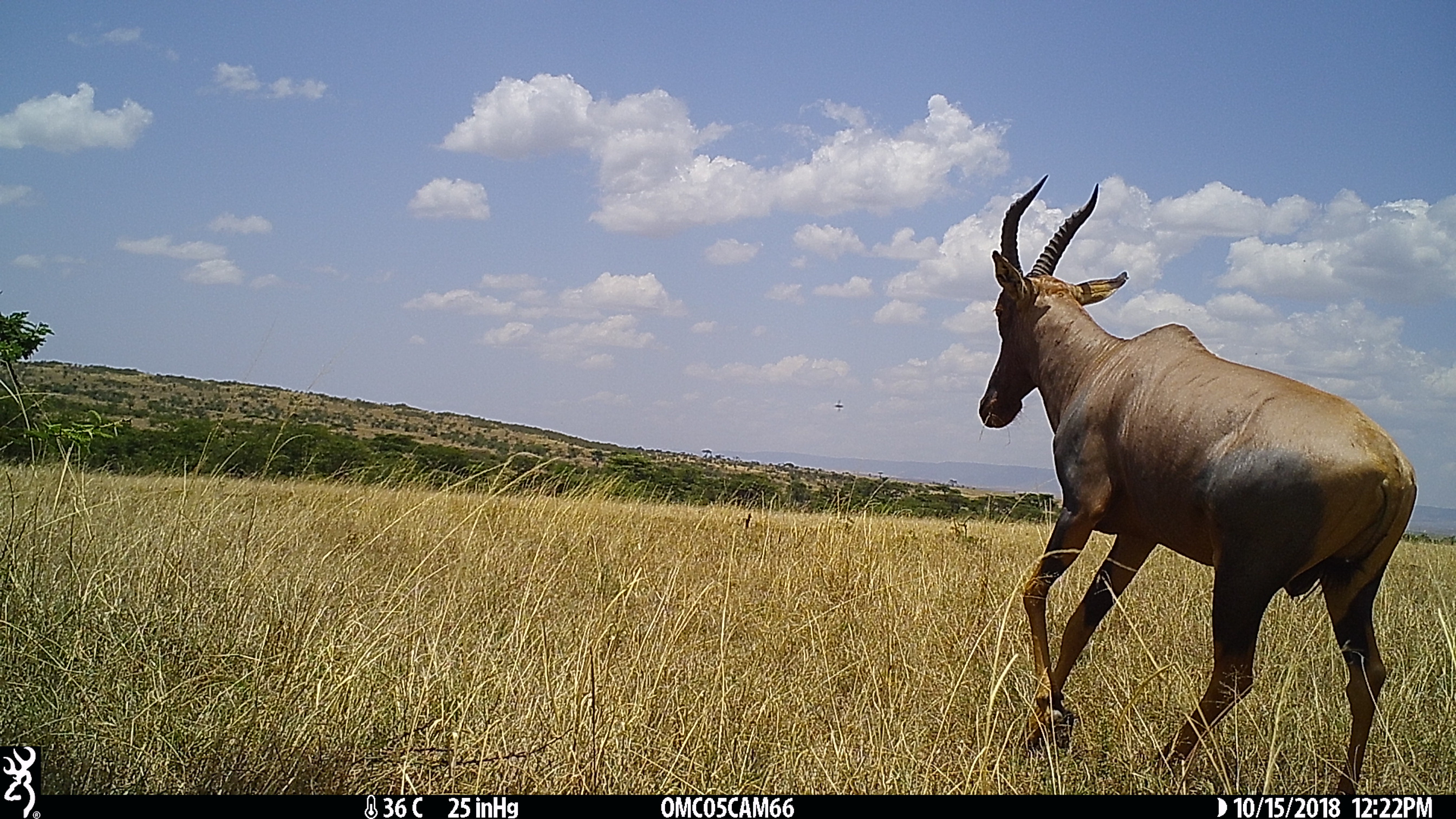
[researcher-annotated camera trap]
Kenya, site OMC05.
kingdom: Animalia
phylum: Chordata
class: Mammalia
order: Artiodactyla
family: Bovidae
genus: Damaliscus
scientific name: Damaliscus lunatus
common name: topi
Topi (Damaliscus lunatus).